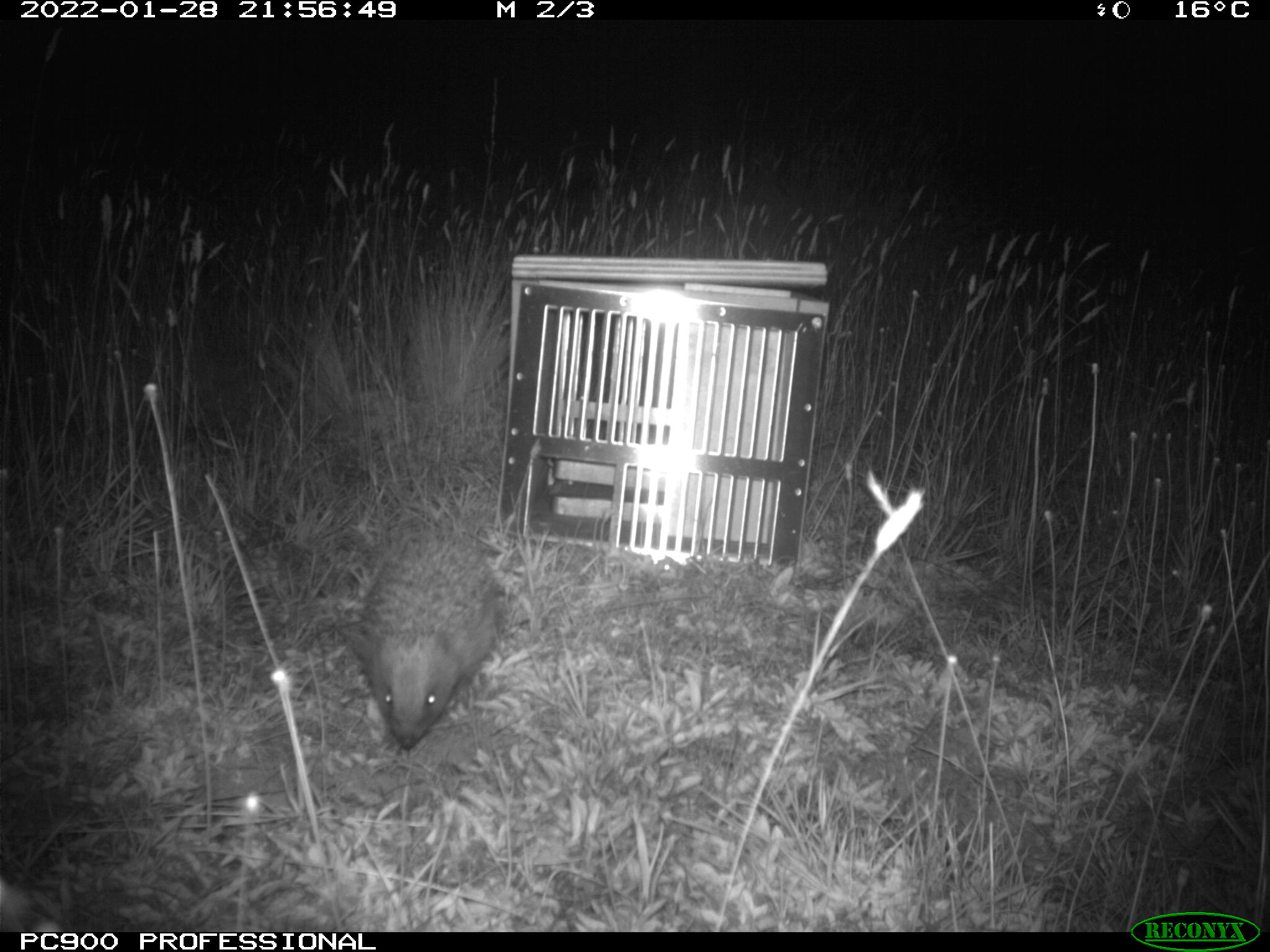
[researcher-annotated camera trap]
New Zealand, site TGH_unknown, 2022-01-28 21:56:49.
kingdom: Animalia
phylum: Chordata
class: Mammalia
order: Eulipotyphla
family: Erinaceidae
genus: Erinaceus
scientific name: Erinaceus europaeus europaeus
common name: european hedgehog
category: hedgehog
Hedgehog (european hedgehog) (Erinaceus europaeus europaeus).